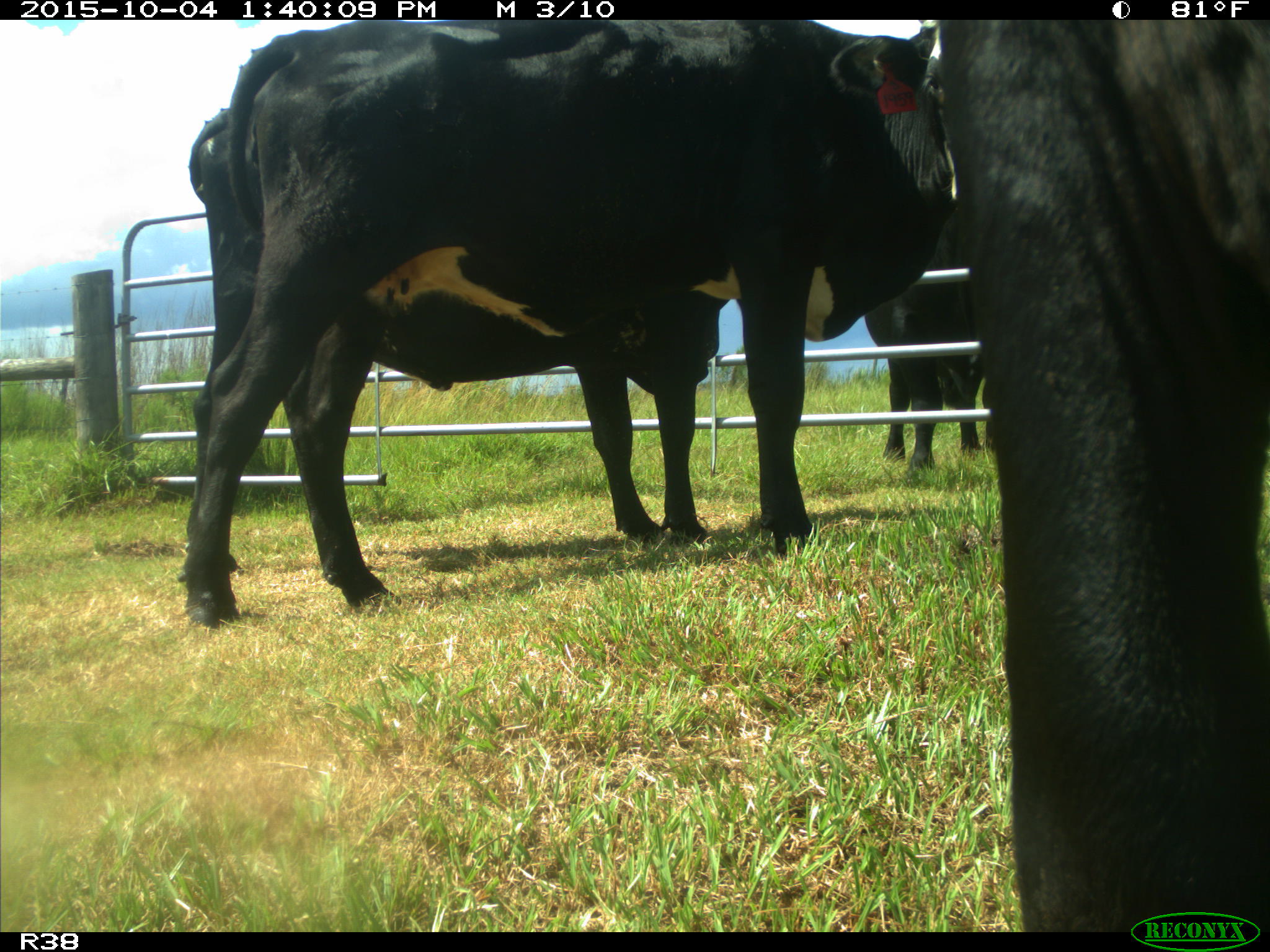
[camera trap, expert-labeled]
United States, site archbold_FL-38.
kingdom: Animalia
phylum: Chordata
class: Mammalia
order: Artiodactyla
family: Bovidae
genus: Bos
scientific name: Bos taurus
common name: domestic cow